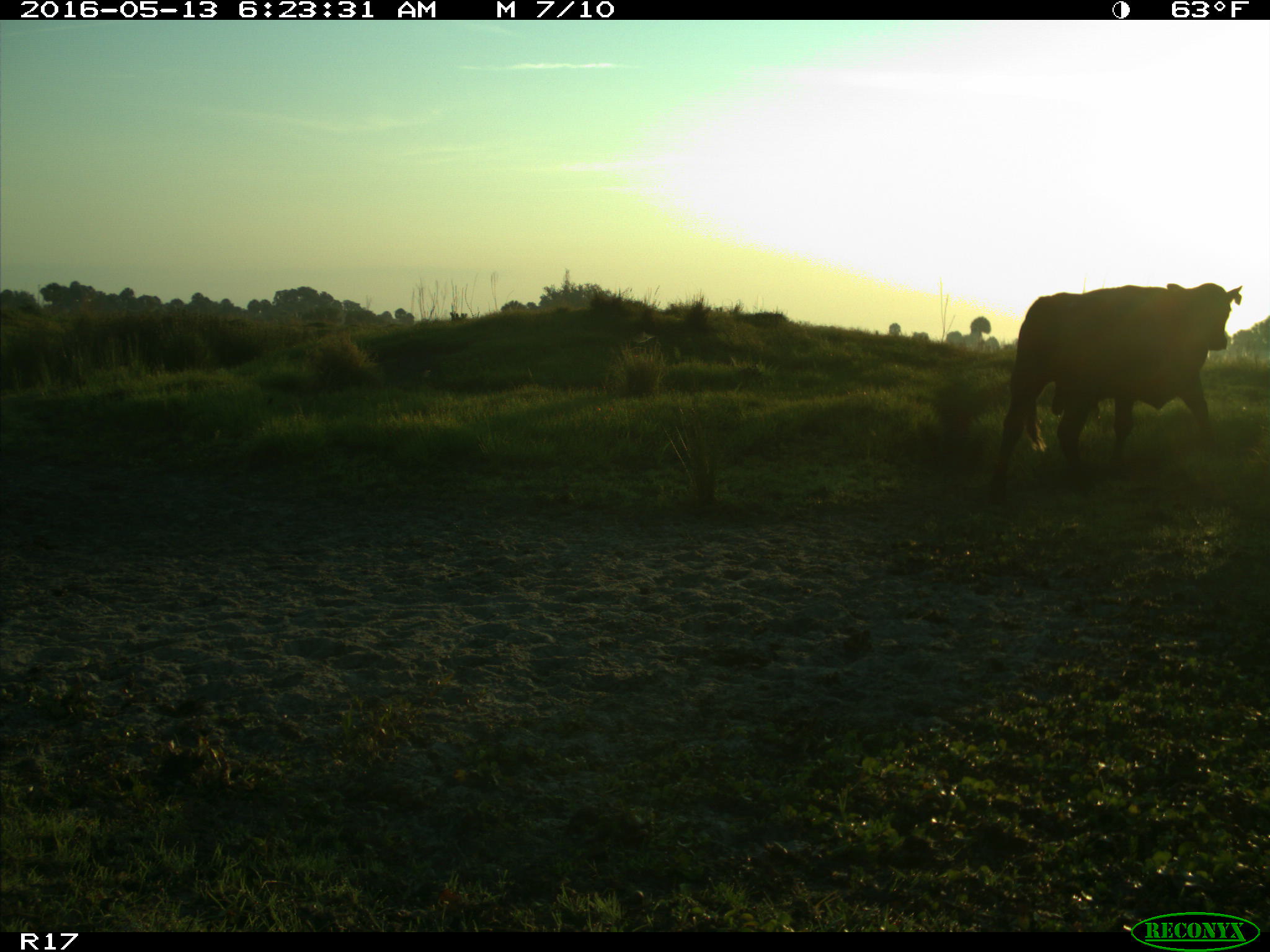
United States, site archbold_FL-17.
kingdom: Animalia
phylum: Chordata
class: Mammalia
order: Artiodactyla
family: Bovidae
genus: Bos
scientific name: Bos taurus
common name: domestic cow